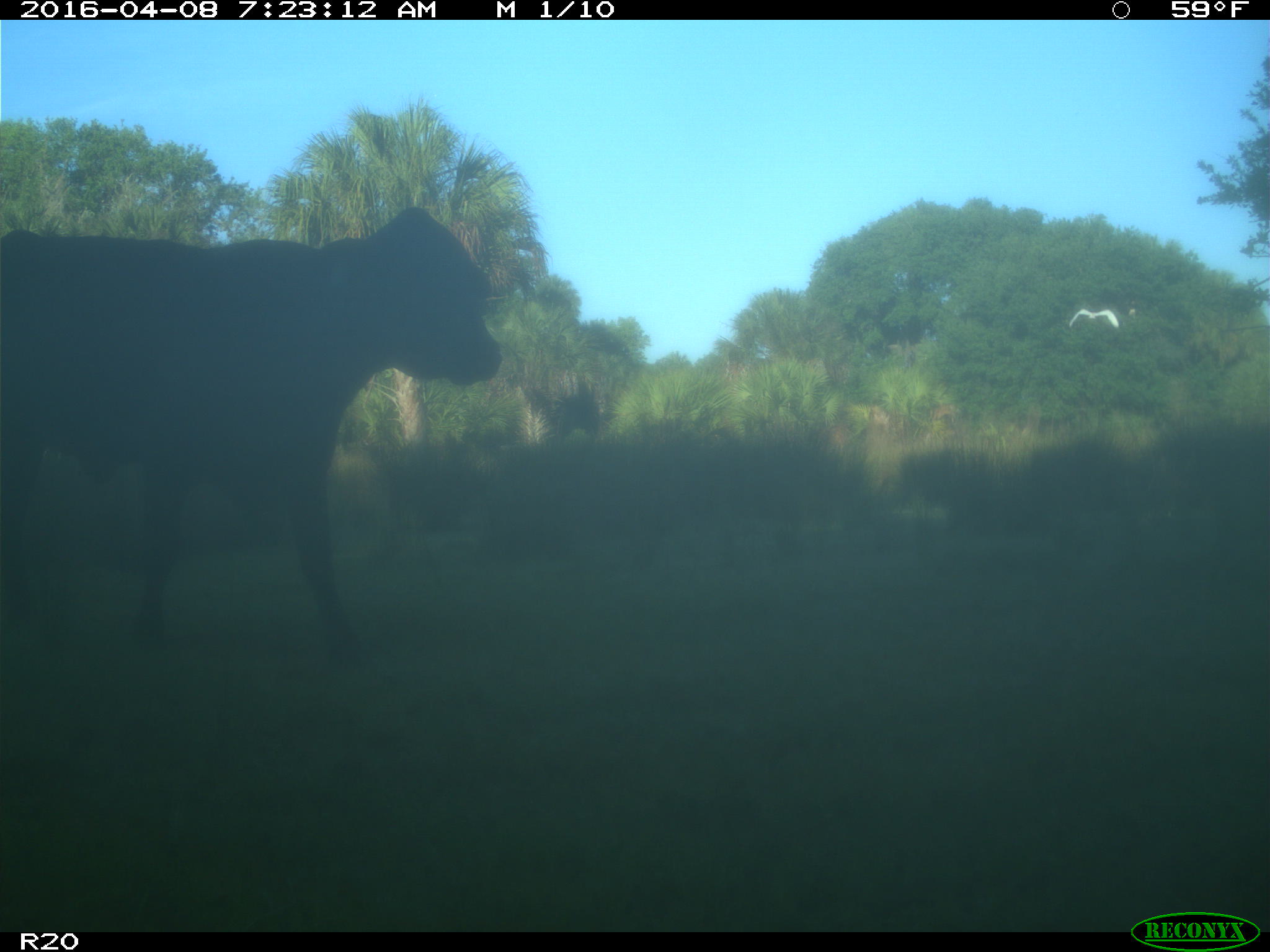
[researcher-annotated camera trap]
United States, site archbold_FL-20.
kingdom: Animalia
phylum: Chordata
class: Mammalia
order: Artiodactyla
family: Bovidae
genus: Bos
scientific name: Bos taurus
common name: domestic cow